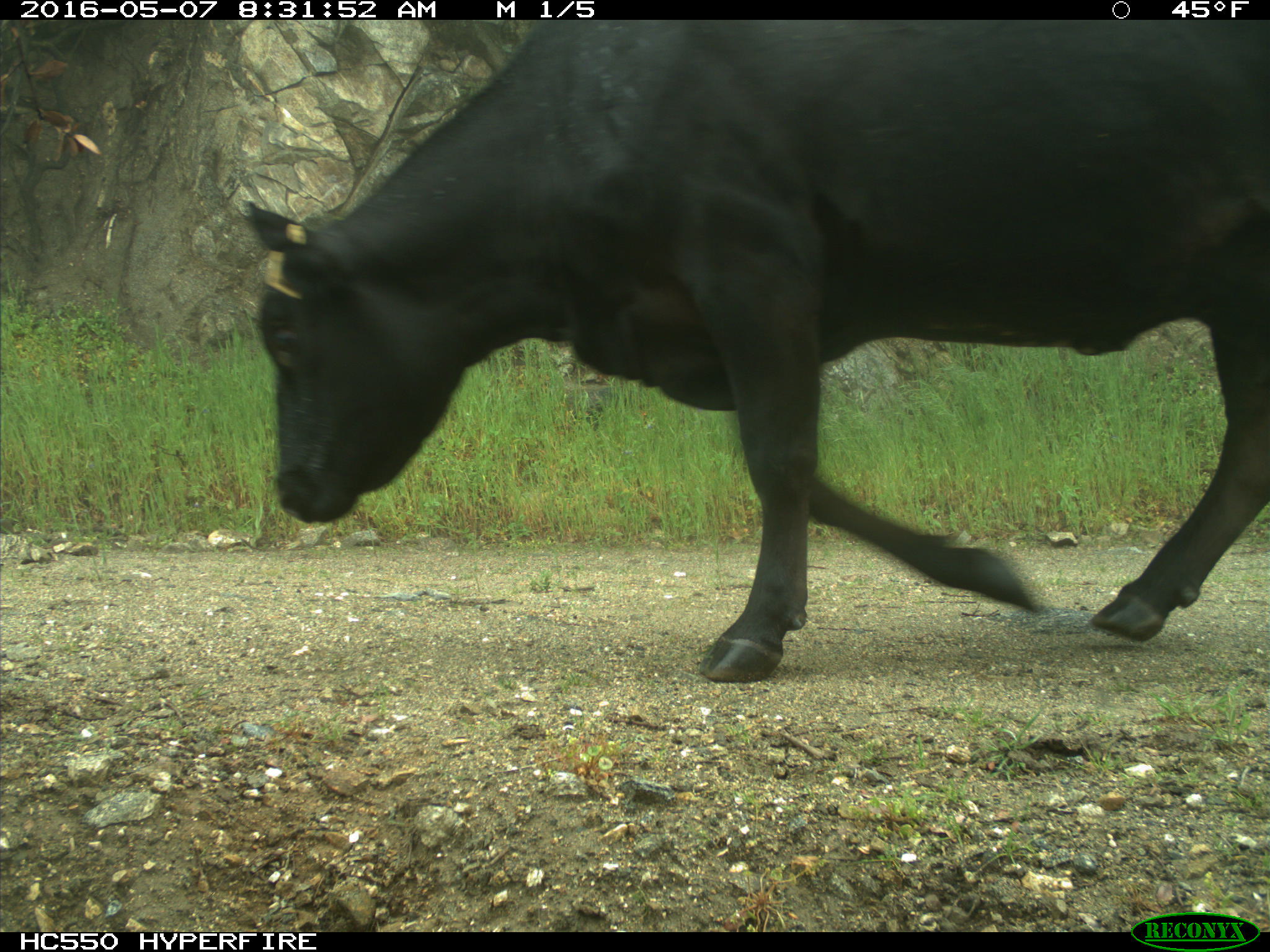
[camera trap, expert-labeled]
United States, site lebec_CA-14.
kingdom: Animalia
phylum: Chordata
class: Mammalia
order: Artiodactyla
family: Bovidae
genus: Bos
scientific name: Bos taurus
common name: domestic cow